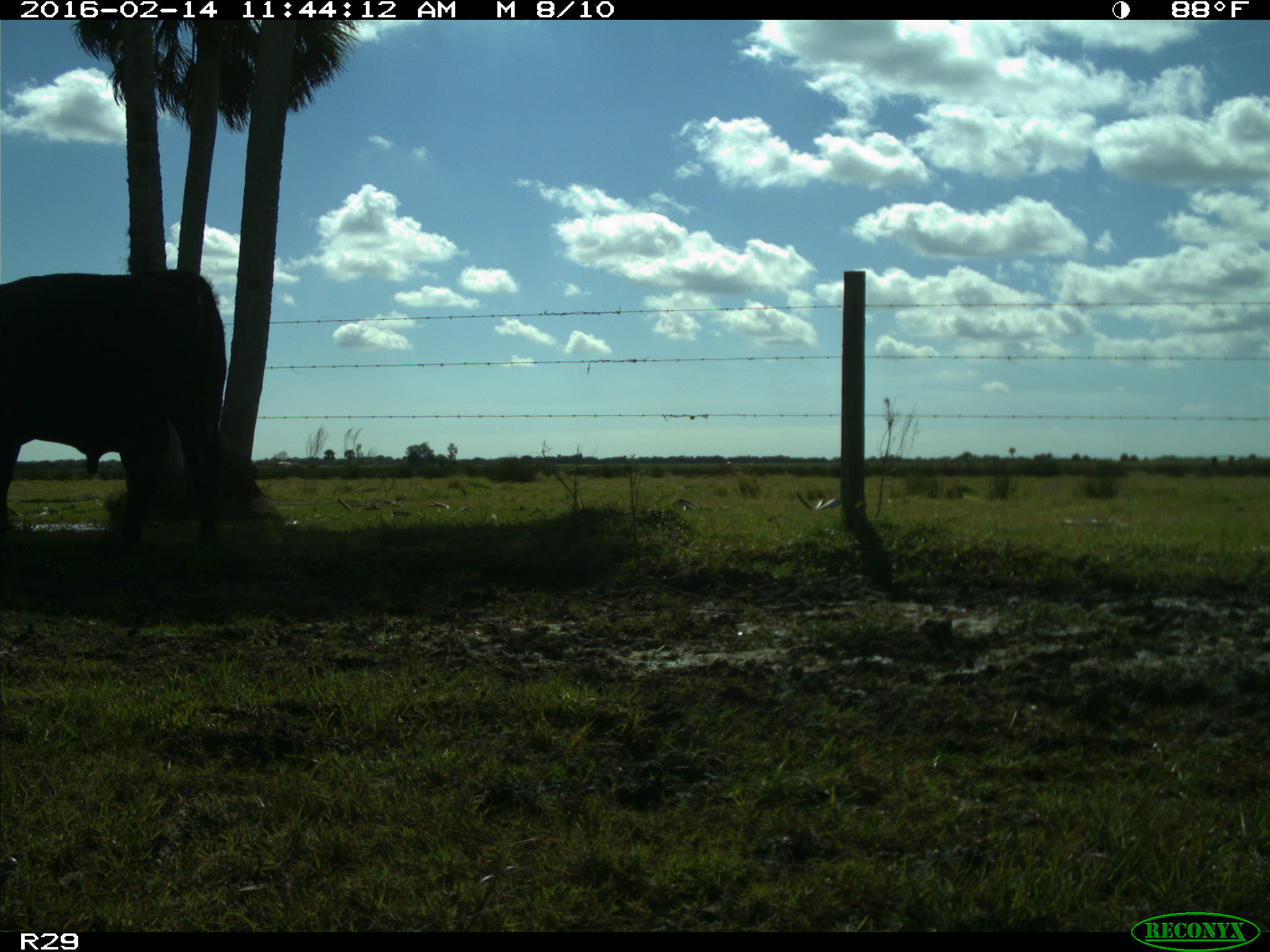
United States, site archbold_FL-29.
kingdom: Animalia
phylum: Chordata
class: Mammalia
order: Artiodactyla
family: Bovidae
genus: Bos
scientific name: Bos taurus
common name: domestic cow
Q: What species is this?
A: Bos taurus (domestic cow).